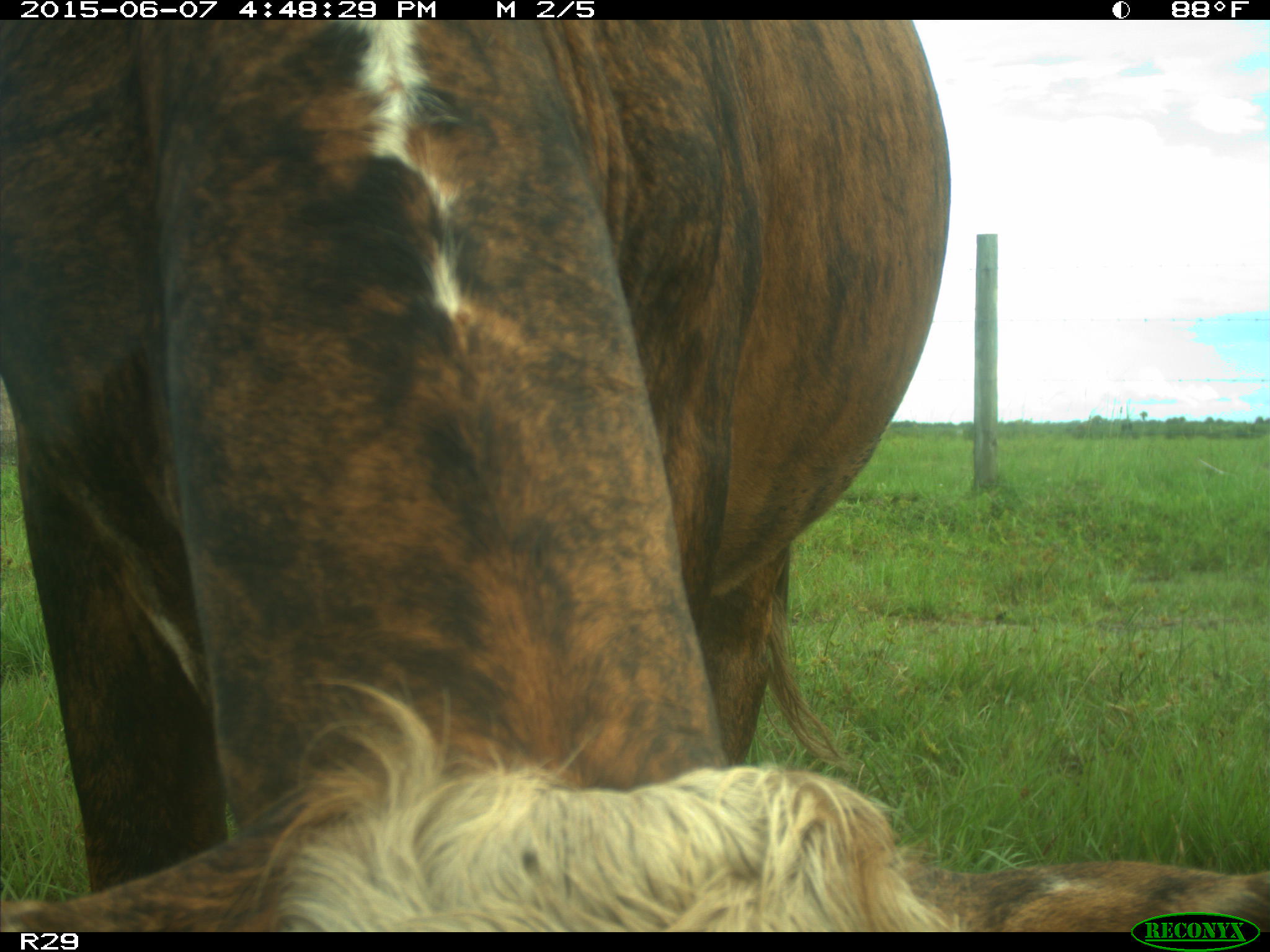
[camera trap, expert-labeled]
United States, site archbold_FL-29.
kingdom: Animalia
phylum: Chordata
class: Mammalia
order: Artiodactyla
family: Bovidae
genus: Bos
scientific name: Bos taurus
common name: domestic cow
Bos taurus (domestic cow).